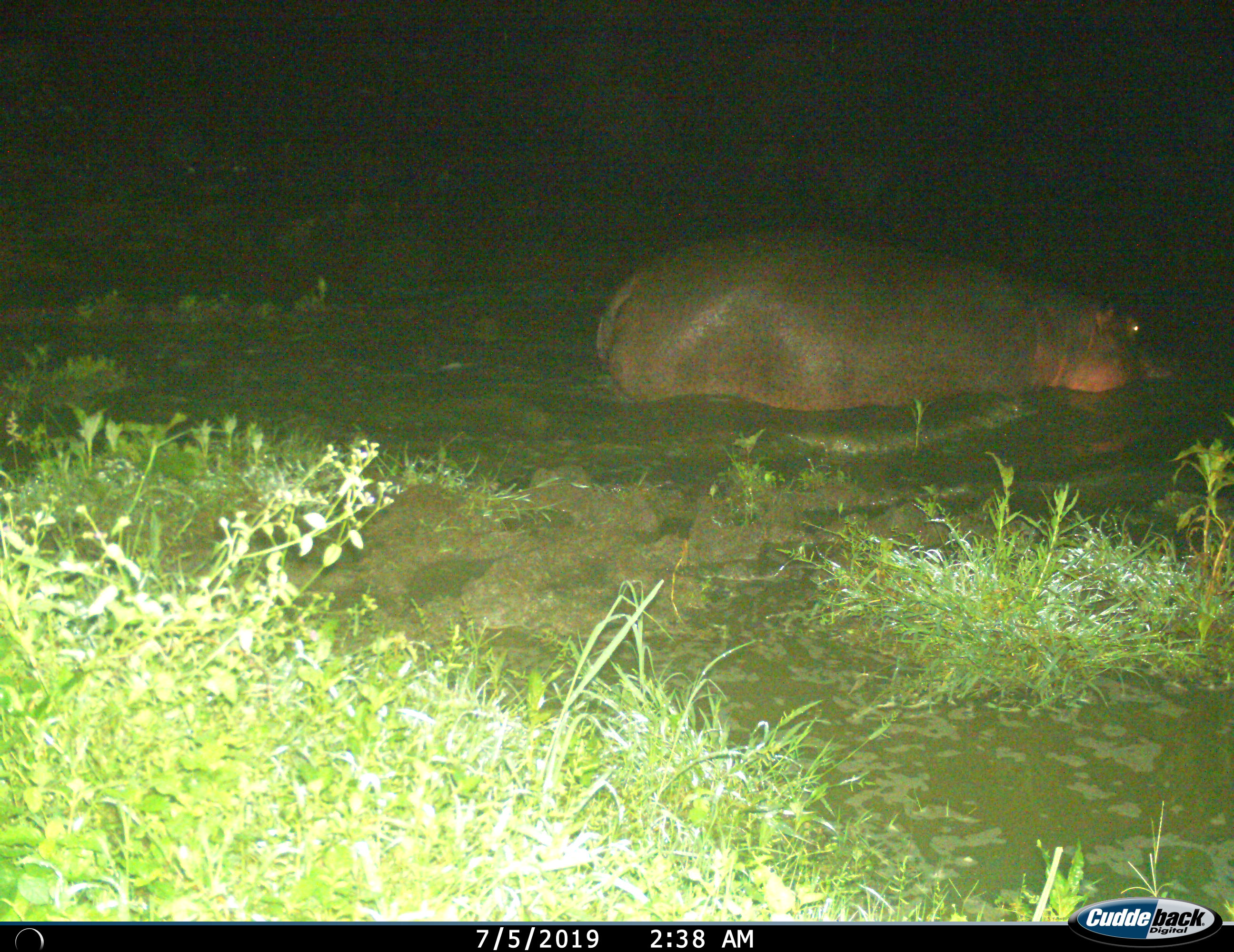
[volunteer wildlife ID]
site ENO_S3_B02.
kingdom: Animalia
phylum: Chordata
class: Mammalia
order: Artiodactyla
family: Hippopotamidae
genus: Hippopotamus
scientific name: Hippopotamus amphibius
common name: hippopotamus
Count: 1.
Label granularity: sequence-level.